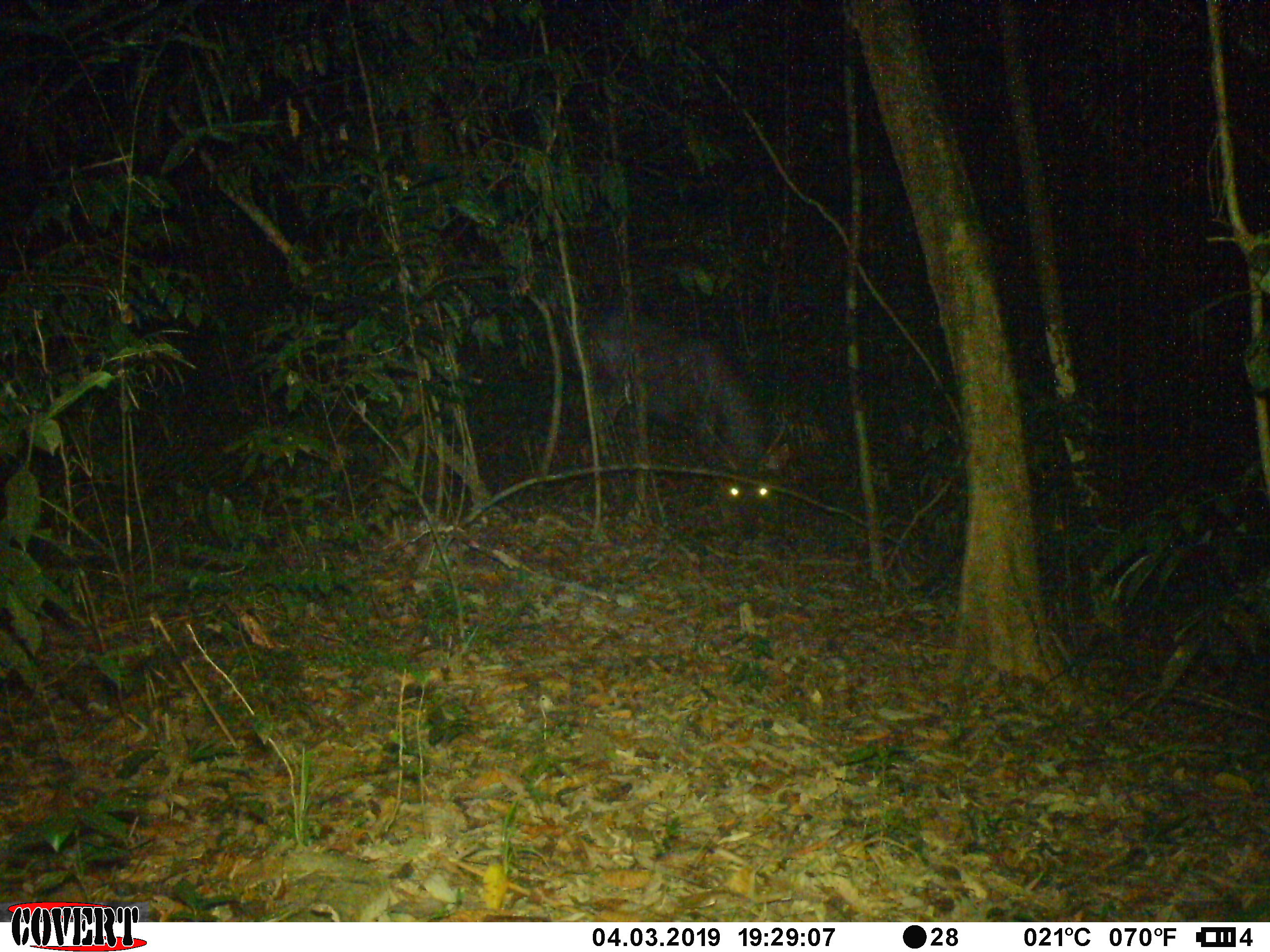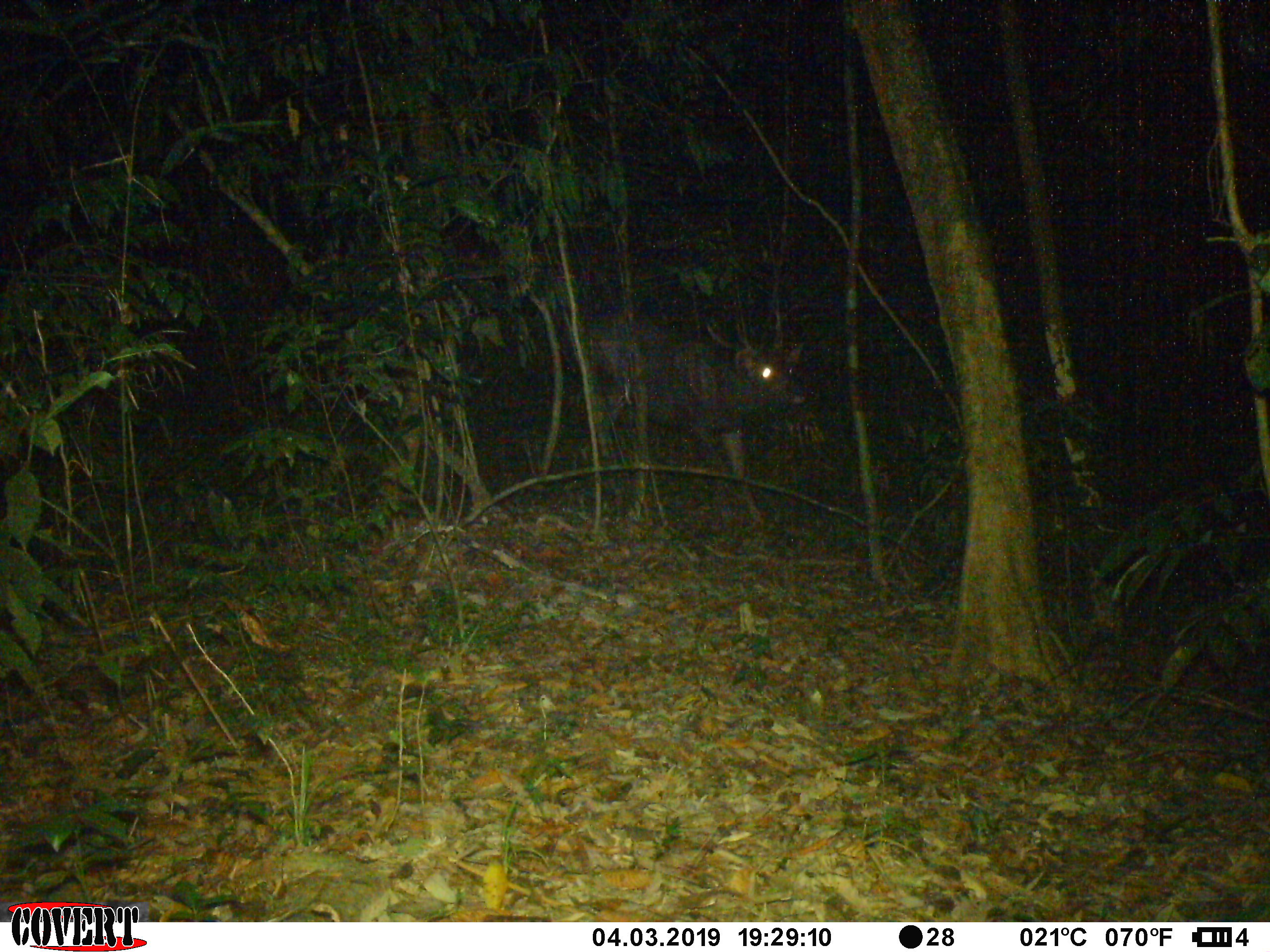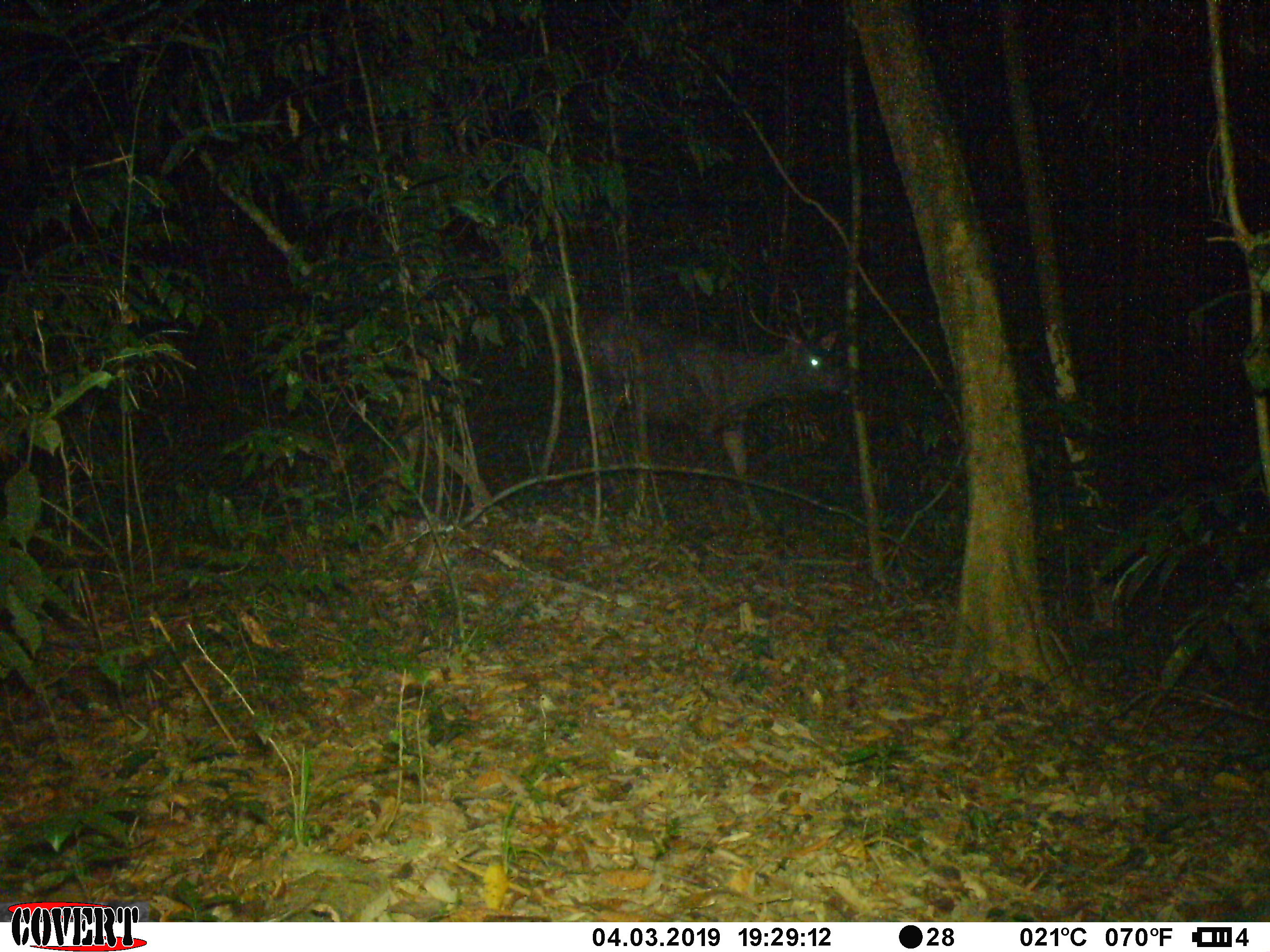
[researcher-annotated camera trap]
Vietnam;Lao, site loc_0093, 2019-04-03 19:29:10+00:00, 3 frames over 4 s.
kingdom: Animalia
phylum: Chordata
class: Mammalia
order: Artiodactyla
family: Cervidae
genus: Rusa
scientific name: Rusa unicolor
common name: sambar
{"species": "sambar (Rusa unicolor)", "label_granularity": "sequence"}